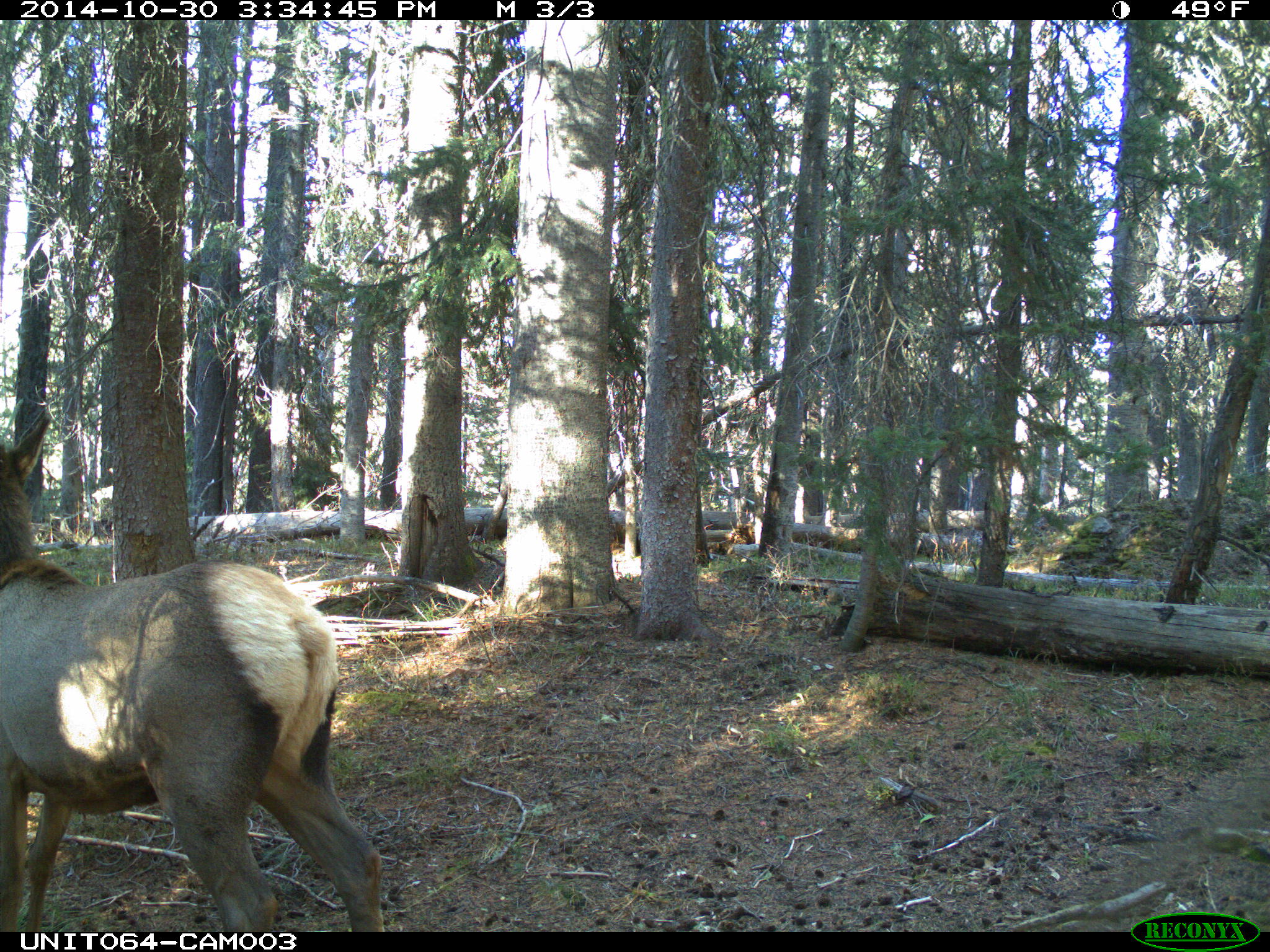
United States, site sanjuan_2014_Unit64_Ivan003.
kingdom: Animalia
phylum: Chordata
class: Mammalia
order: Artiodactyla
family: Cervidae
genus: Cervus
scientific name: Cervus elaphus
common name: red deer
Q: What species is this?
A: Cervus elaphus (red deer).